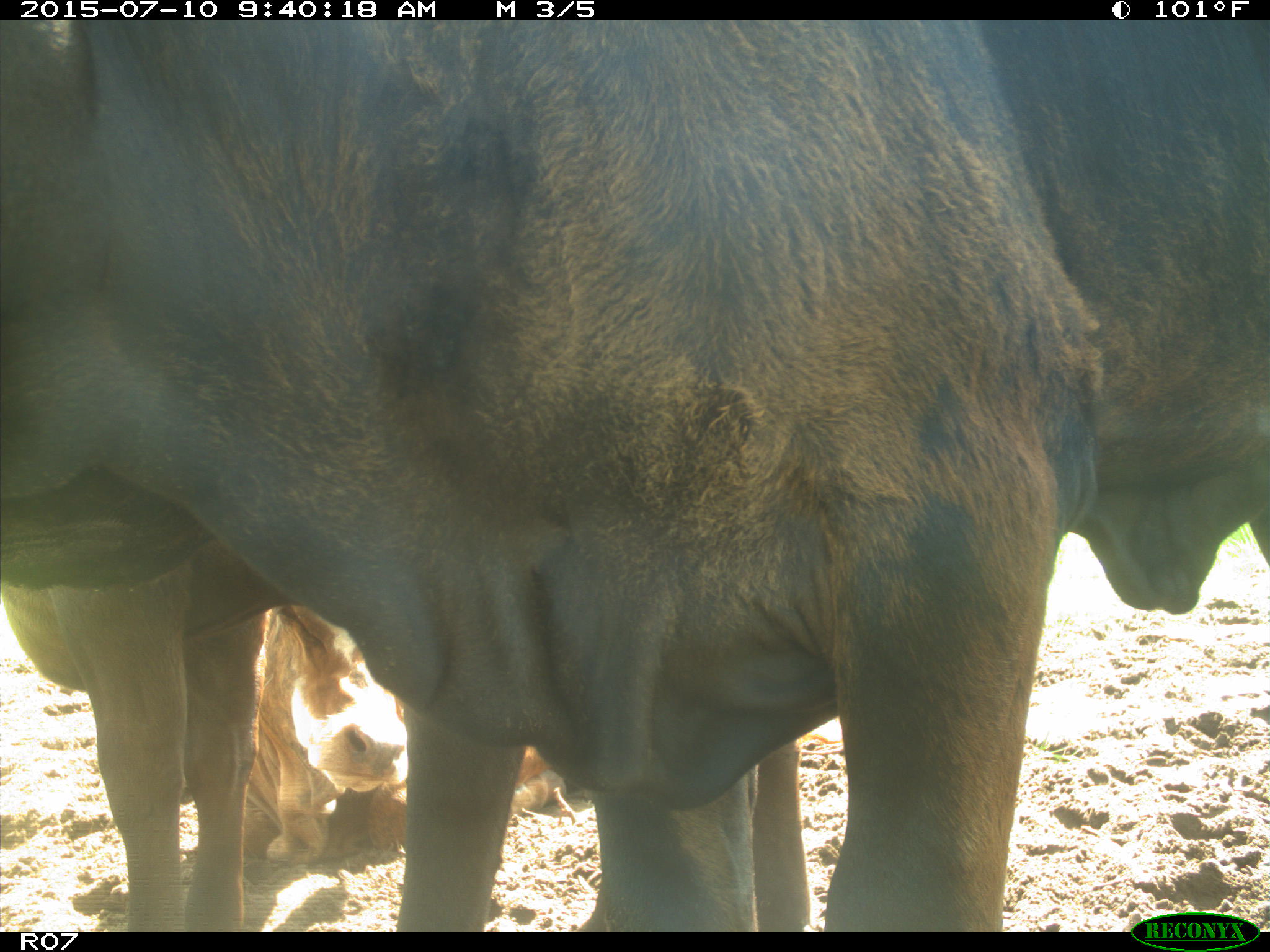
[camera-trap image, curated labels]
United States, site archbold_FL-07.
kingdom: Animalia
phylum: Chordata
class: Mammalia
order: Artiodactyla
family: Bovidae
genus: Bos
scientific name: Bos taurus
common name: domestic cow